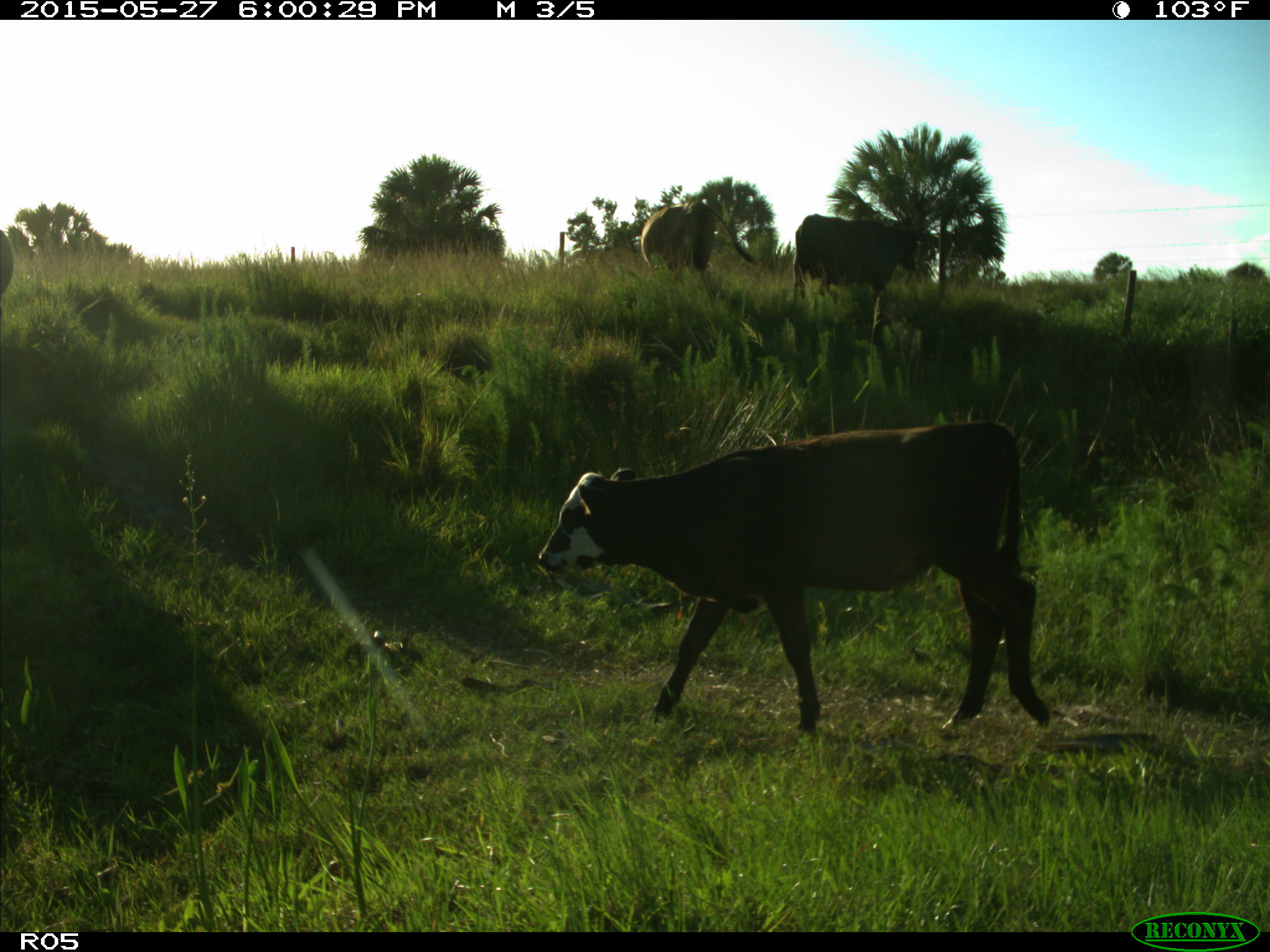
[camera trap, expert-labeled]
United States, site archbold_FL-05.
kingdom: Animalia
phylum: Chordata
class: Mammalia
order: Artiodactyla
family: Bovidae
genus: Bos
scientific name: Bos taurus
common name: domestic cow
Bos taurus (domestic cow).